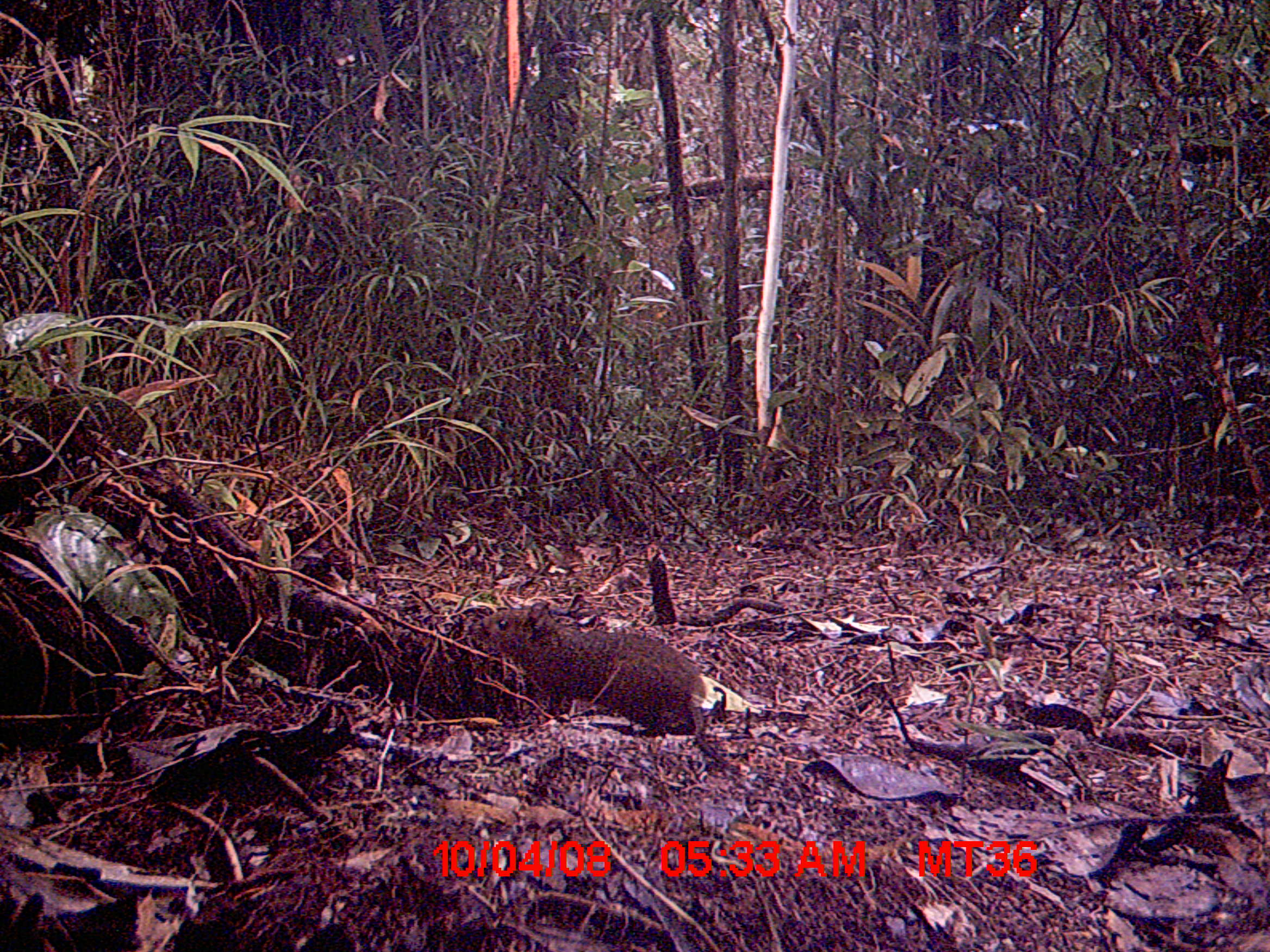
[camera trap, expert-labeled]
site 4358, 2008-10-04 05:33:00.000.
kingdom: Animalia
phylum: Chordata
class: Mammalia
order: Rodentia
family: Nesomyidae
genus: Nesomys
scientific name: Nesomys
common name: nesomys rodents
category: nesomys sp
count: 1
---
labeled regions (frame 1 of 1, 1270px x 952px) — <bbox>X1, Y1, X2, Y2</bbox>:
nesomys sp: <bbox>464, 603, 738, 774</bbox>